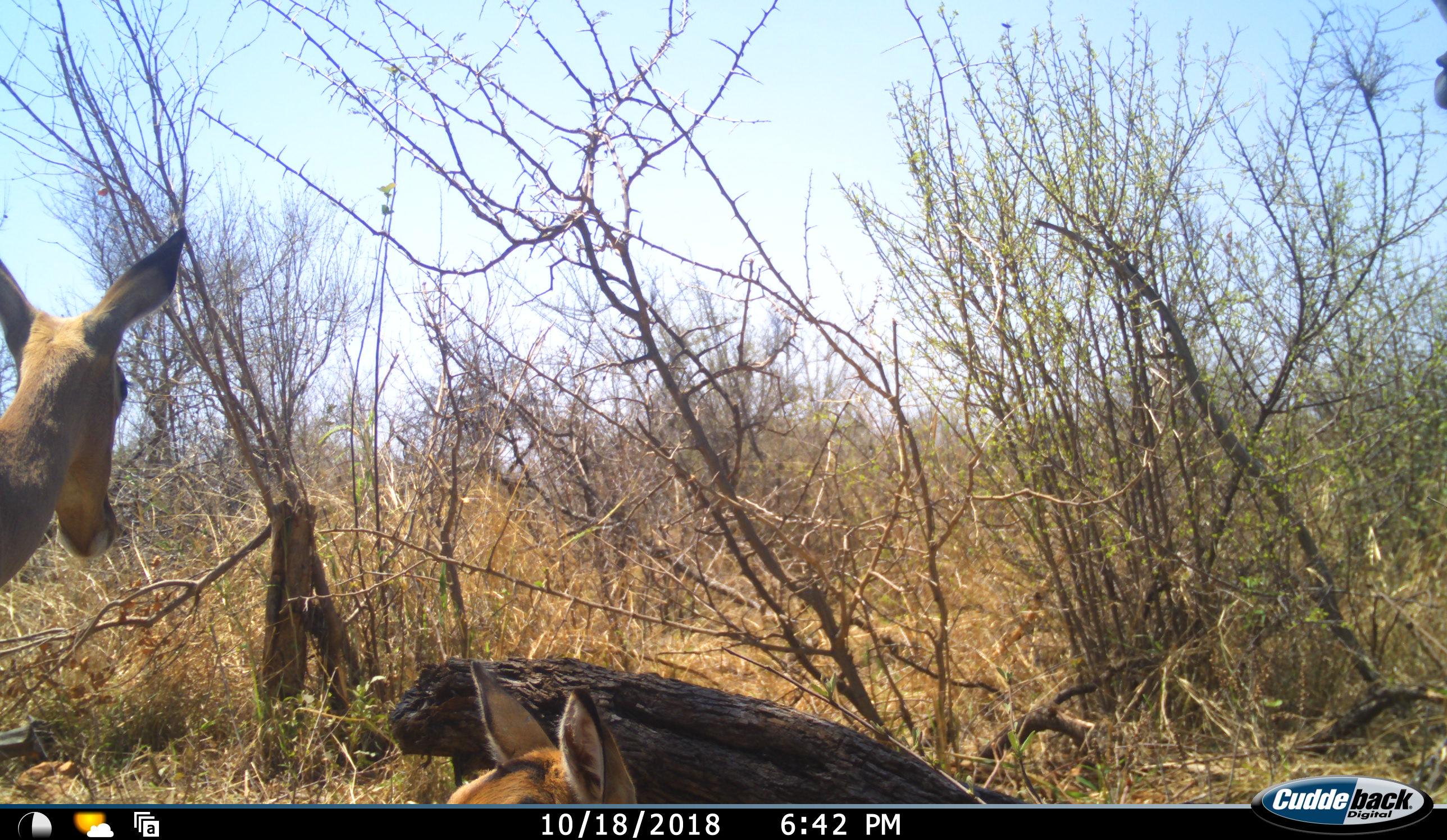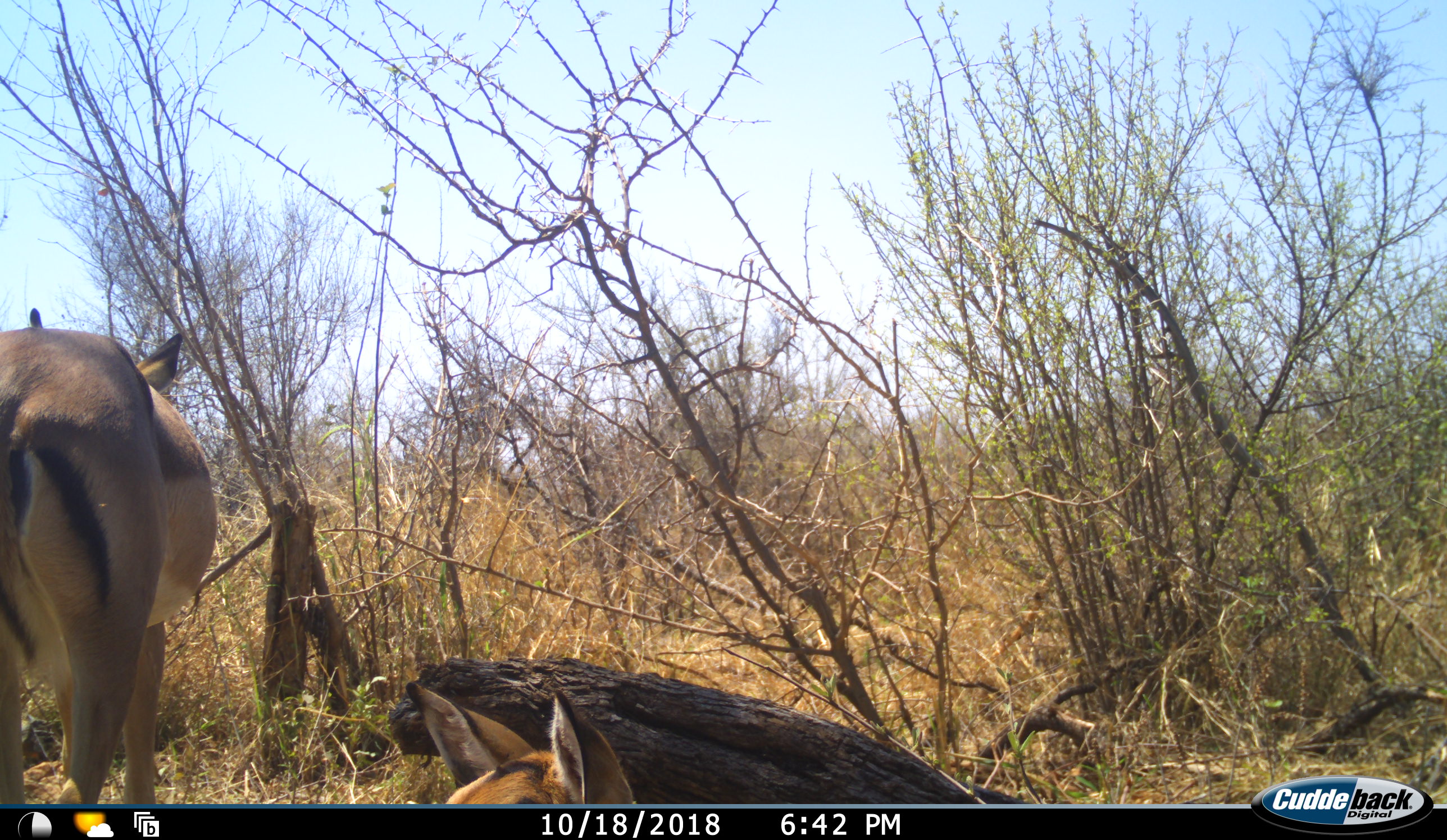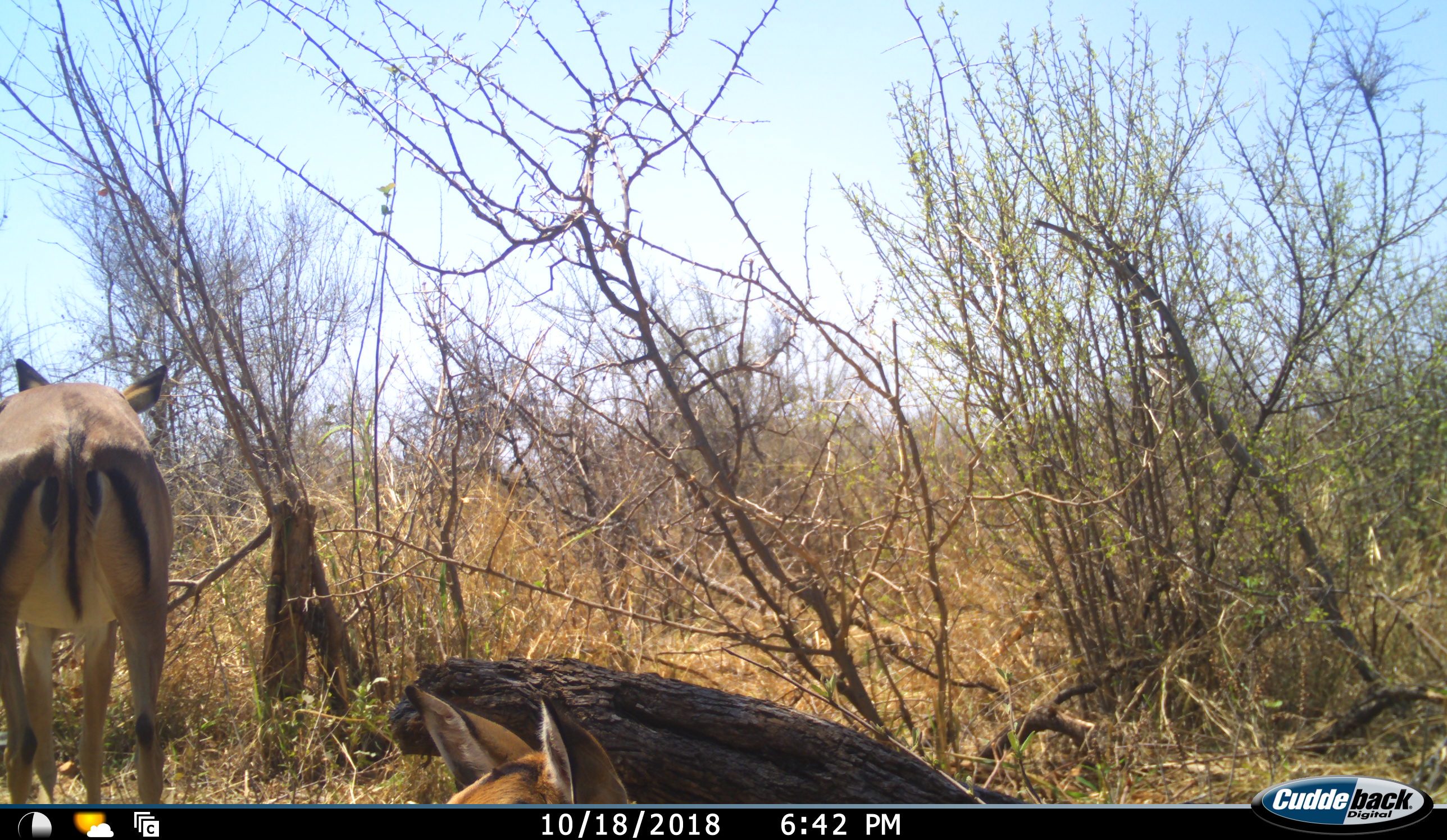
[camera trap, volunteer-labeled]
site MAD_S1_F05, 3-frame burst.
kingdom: Animalia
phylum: Chordata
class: Mammalia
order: Artiodactyla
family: Bovidae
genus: Aepyceros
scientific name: Aepyceros melampus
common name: impala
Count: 2.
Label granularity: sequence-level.